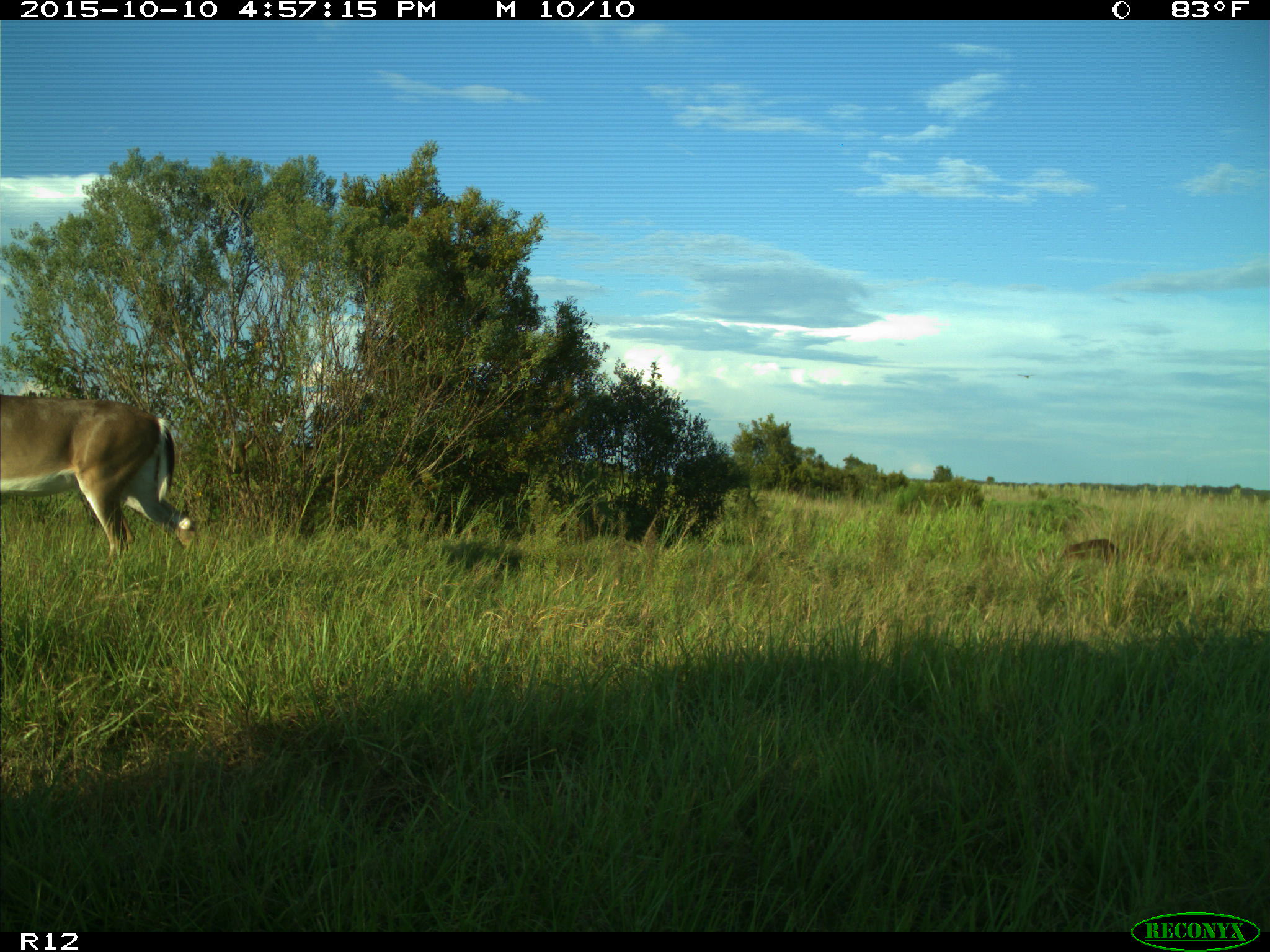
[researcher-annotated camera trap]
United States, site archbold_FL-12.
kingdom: Animalia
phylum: Chordata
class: Mammalia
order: Artiodactyla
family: Cervidae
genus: Odocoileus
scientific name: Odocoileus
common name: deer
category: unidentified deer